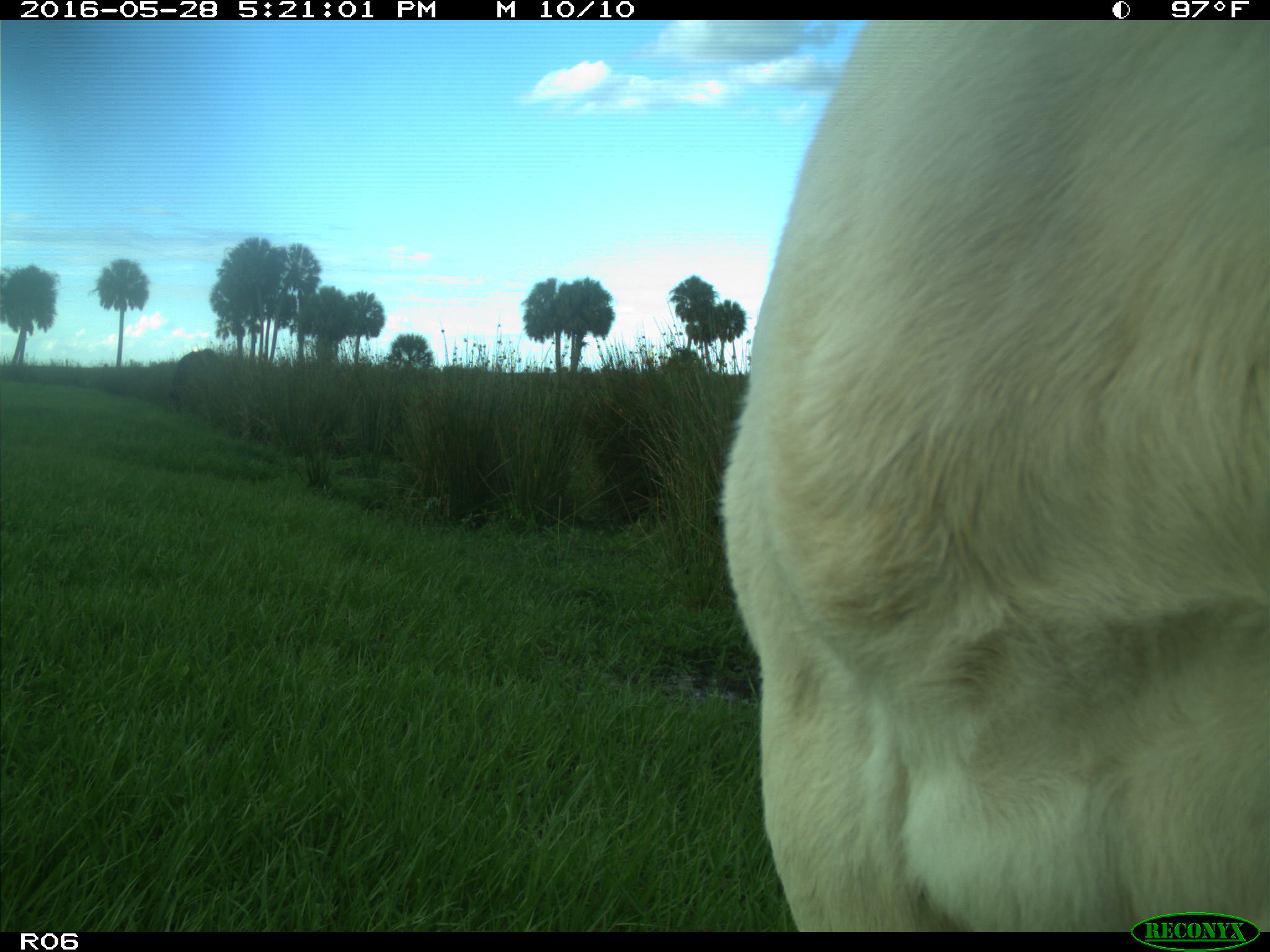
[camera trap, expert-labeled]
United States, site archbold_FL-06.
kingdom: Animalia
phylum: Chordata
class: Mammalia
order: Artiodactyla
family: Bovidae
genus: Bos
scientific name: Bos taurus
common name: domestic cow